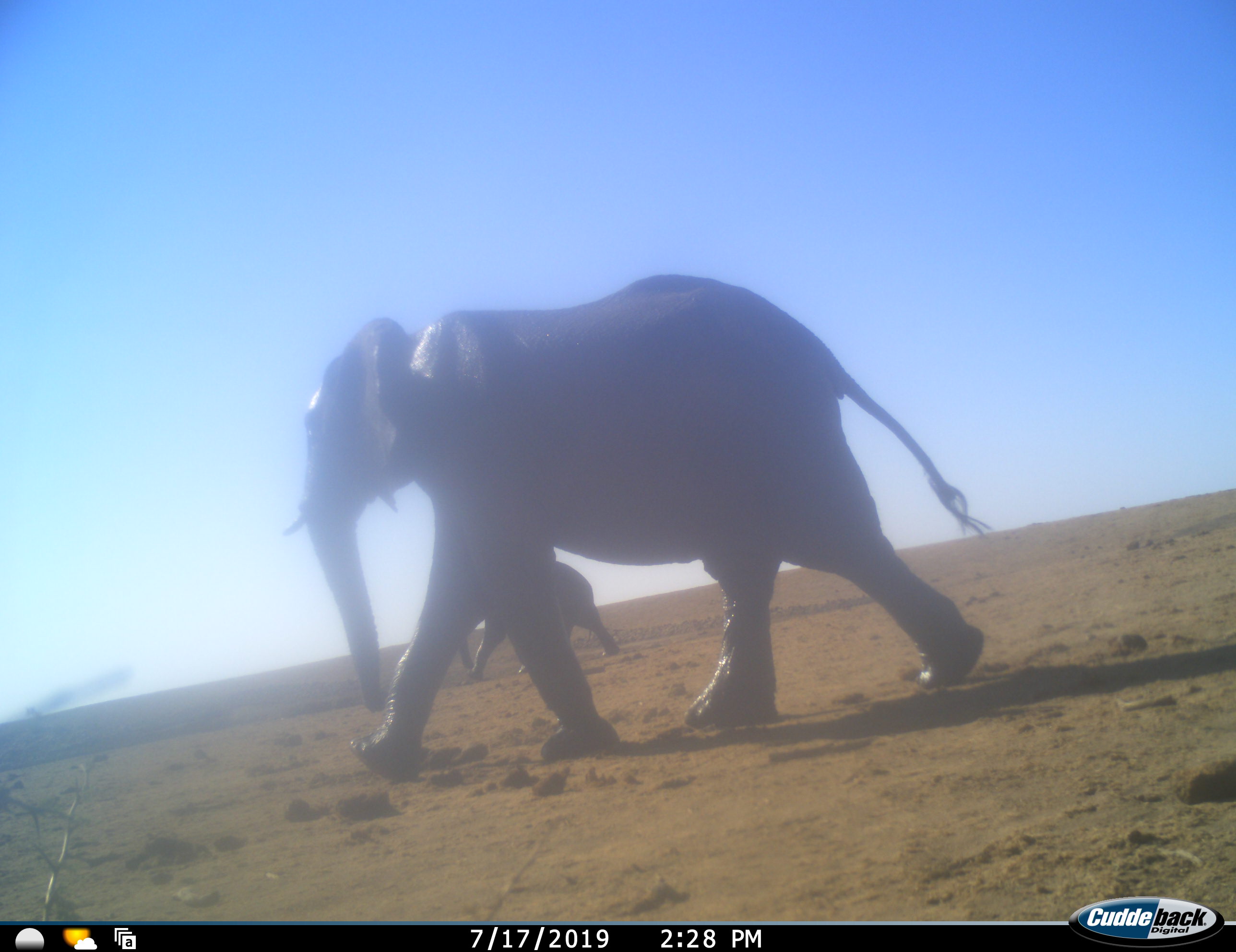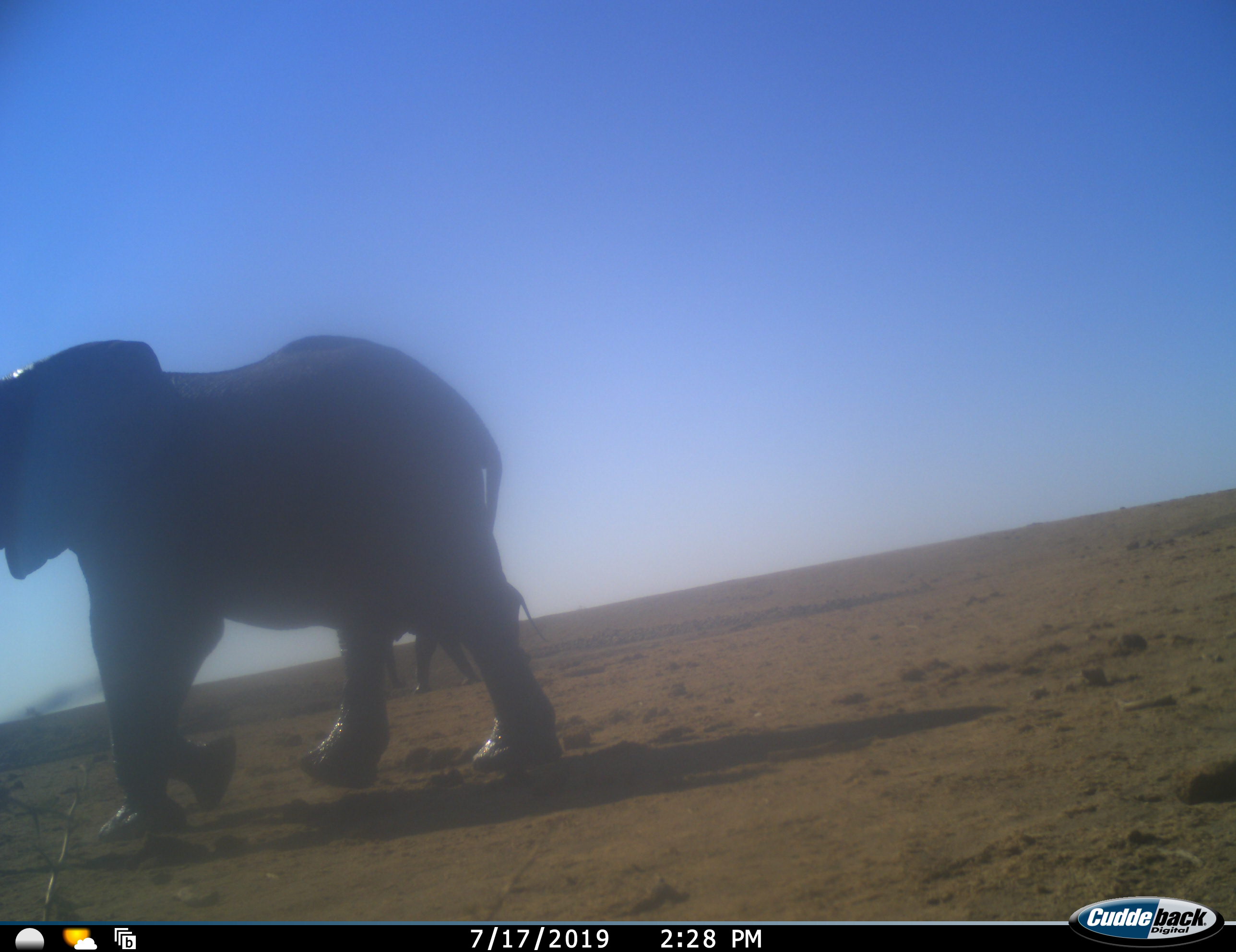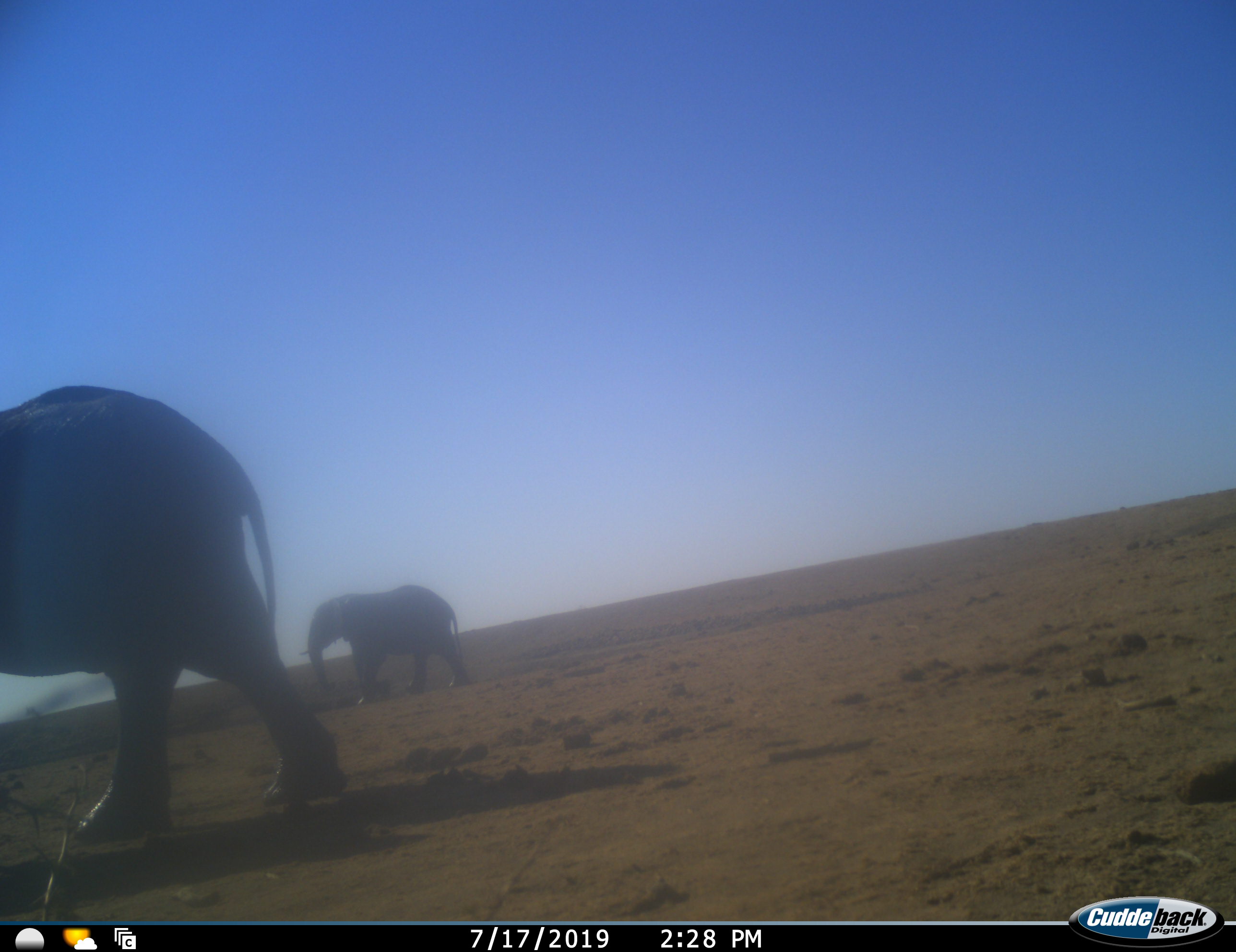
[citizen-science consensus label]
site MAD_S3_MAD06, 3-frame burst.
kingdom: Animalia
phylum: Chordata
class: Mammalia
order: Proboscidea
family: Elephantidae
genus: Loxodonta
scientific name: Loxodonta africana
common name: african bush elephant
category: elephant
Elephant (african bush elephant) (Loxodonta africana), count 2. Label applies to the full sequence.